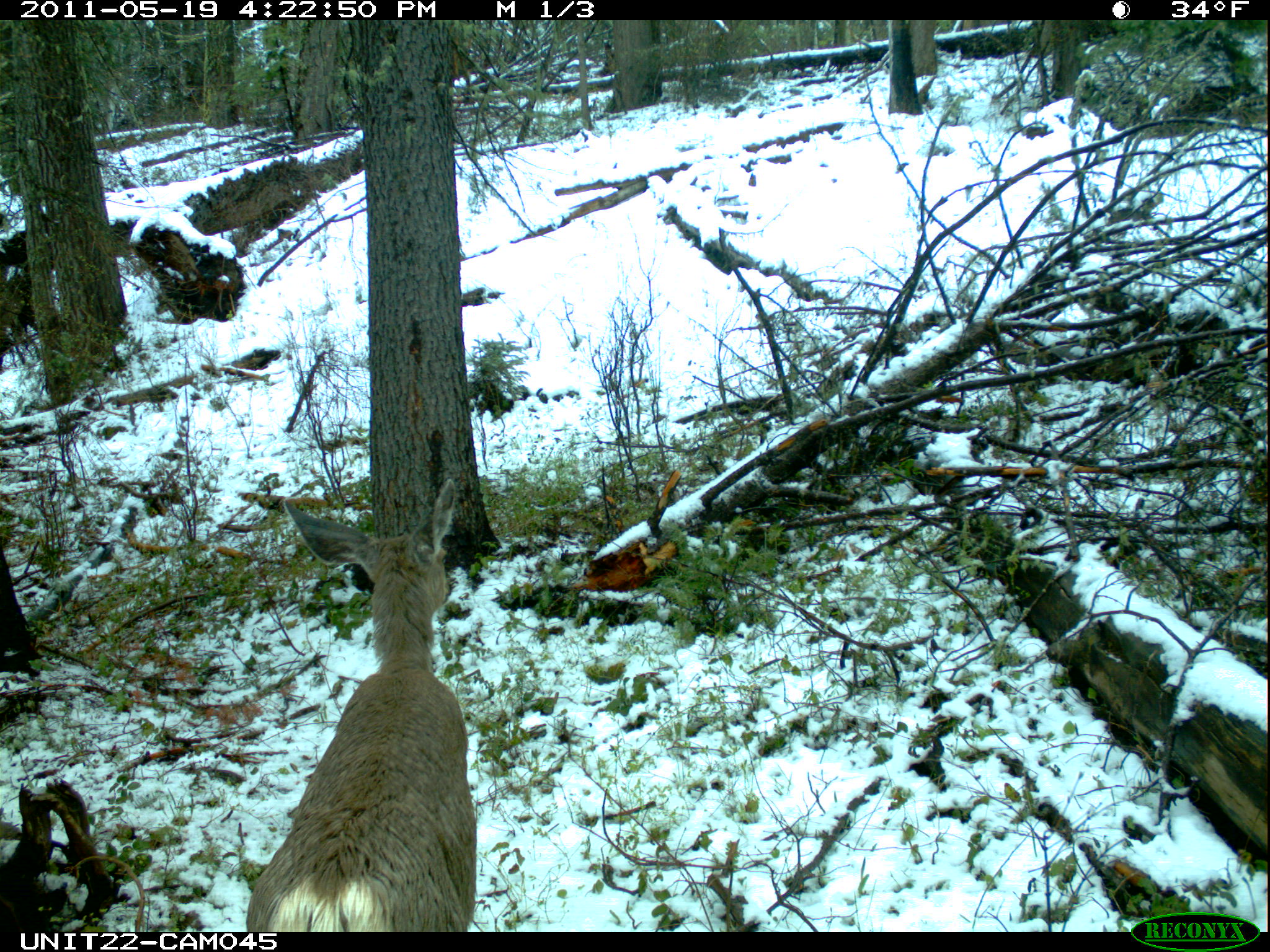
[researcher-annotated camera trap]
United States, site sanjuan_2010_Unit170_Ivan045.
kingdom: Animalia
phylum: Chordata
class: Mammalia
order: Artiodactyla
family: Cervidae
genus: Odocoileus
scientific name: Odocoileus hemionus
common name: mule deer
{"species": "Odocoileus hemionus (mule deer)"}